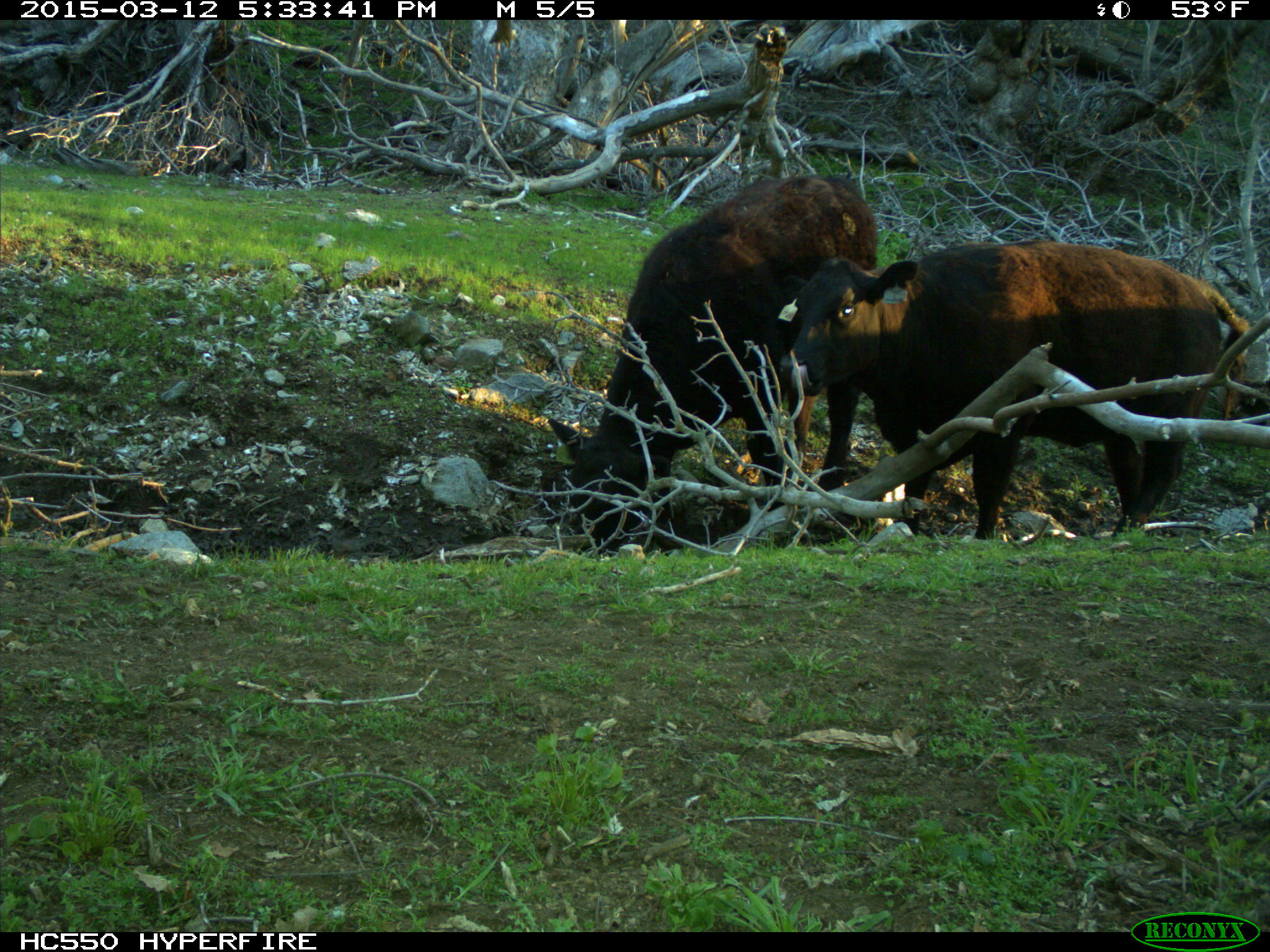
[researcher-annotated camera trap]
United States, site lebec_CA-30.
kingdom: Animalia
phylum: Chordata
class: Mammalia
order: Artiodactyla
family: Bovidae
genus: Bos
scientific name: Bos taurus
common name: domestic cow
Bos taurus (domestic cow).